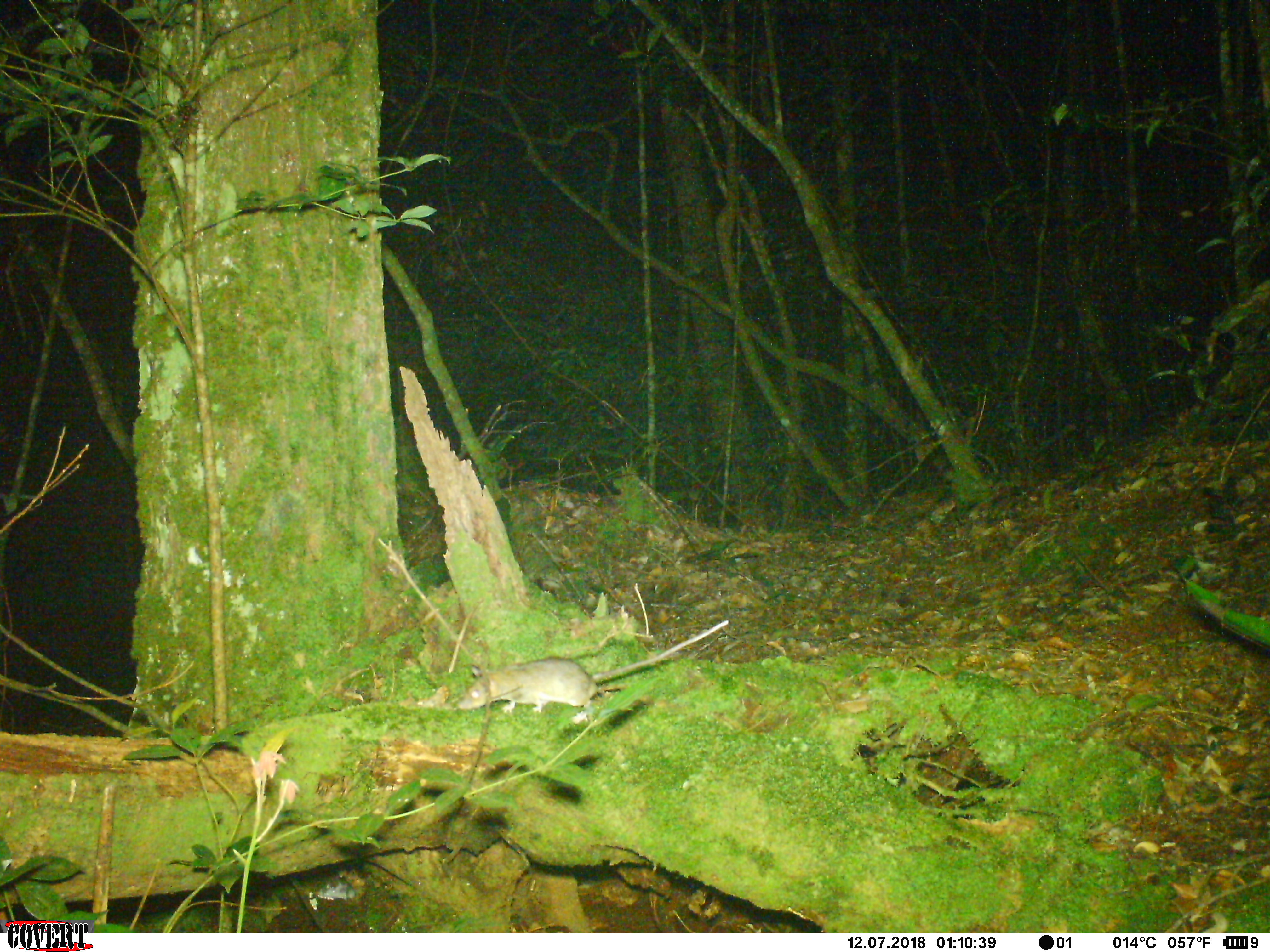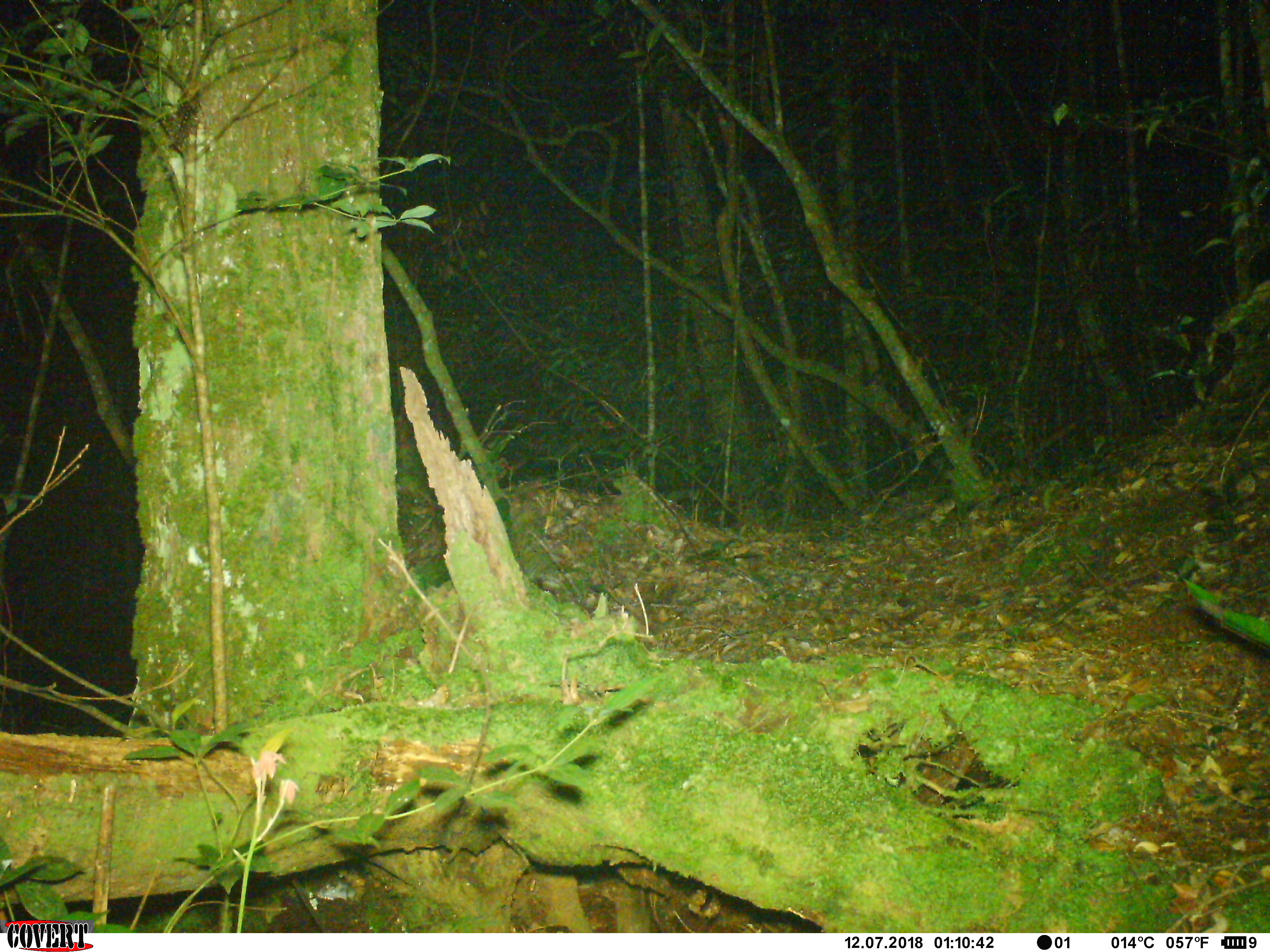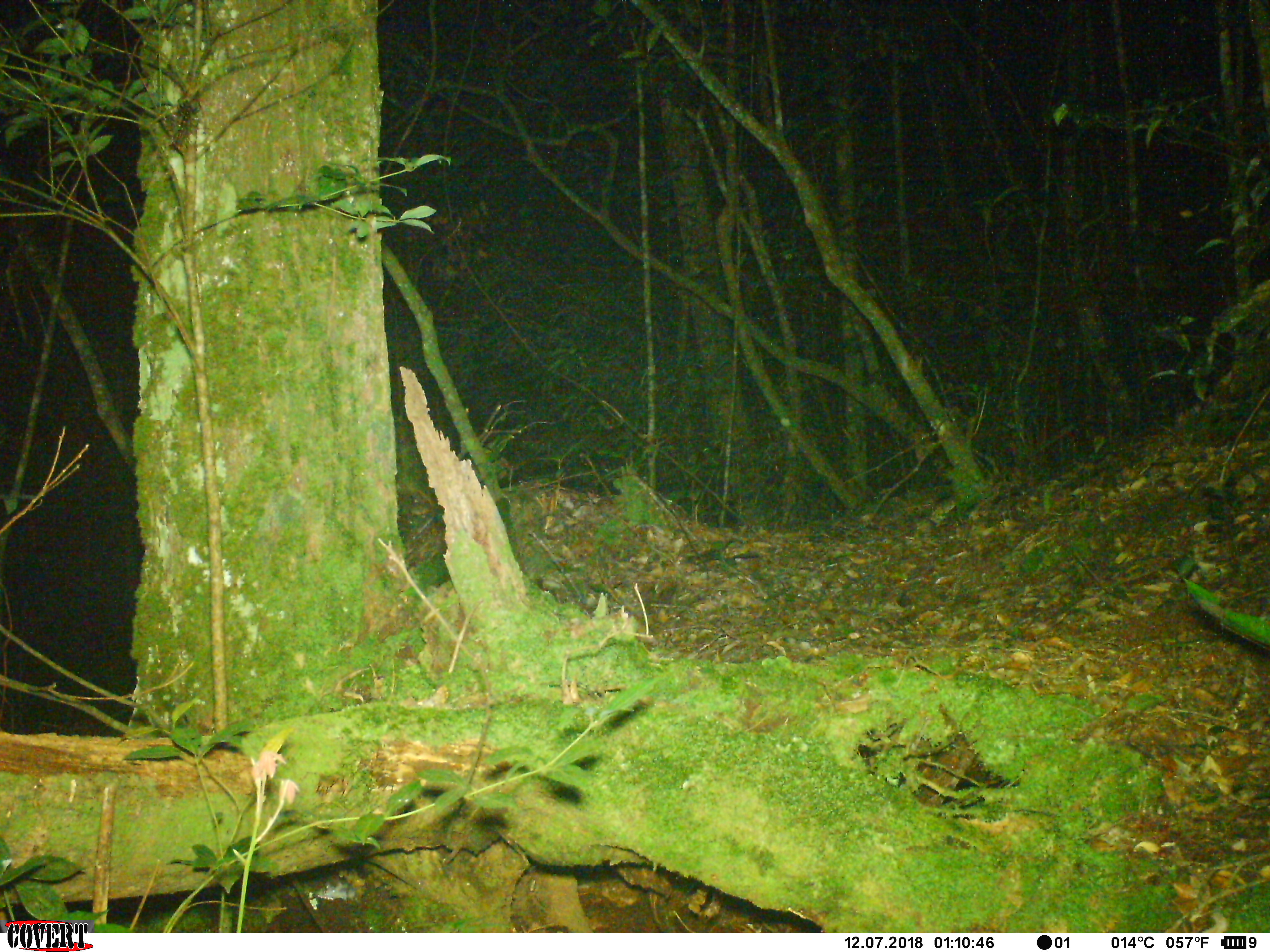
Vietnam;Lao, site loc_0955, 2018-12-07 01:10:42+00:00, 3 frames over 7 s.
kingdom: Animalia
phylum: Chordata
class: Mammalia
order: Rodentia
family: Muridae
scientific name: Muridae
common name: old-world mice and rats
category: unidentified murid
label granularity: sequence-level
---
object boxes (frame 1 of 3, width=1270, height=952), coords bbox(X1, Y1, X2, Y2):
unidentified murid: bbox(457, 619, 729, 724)